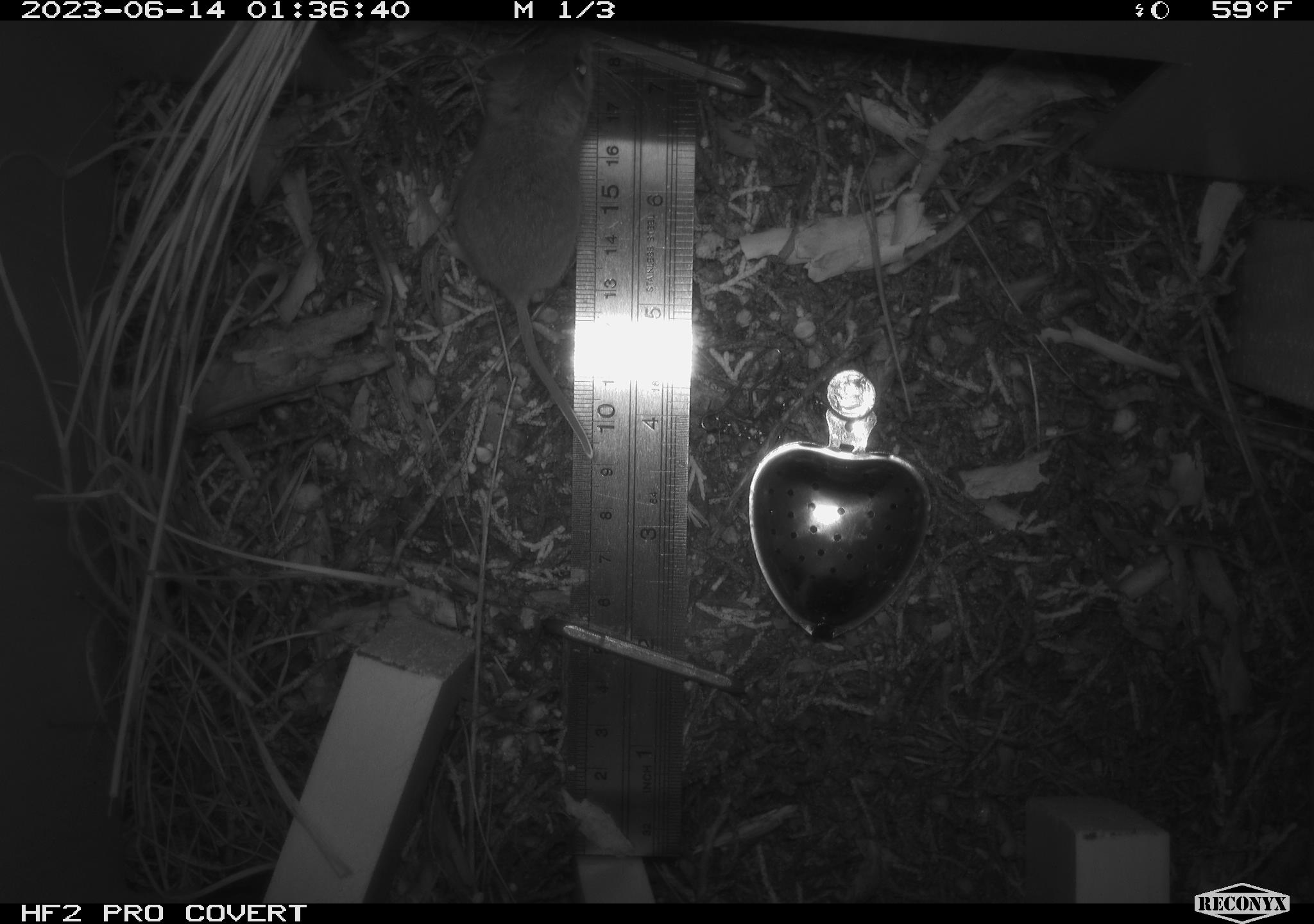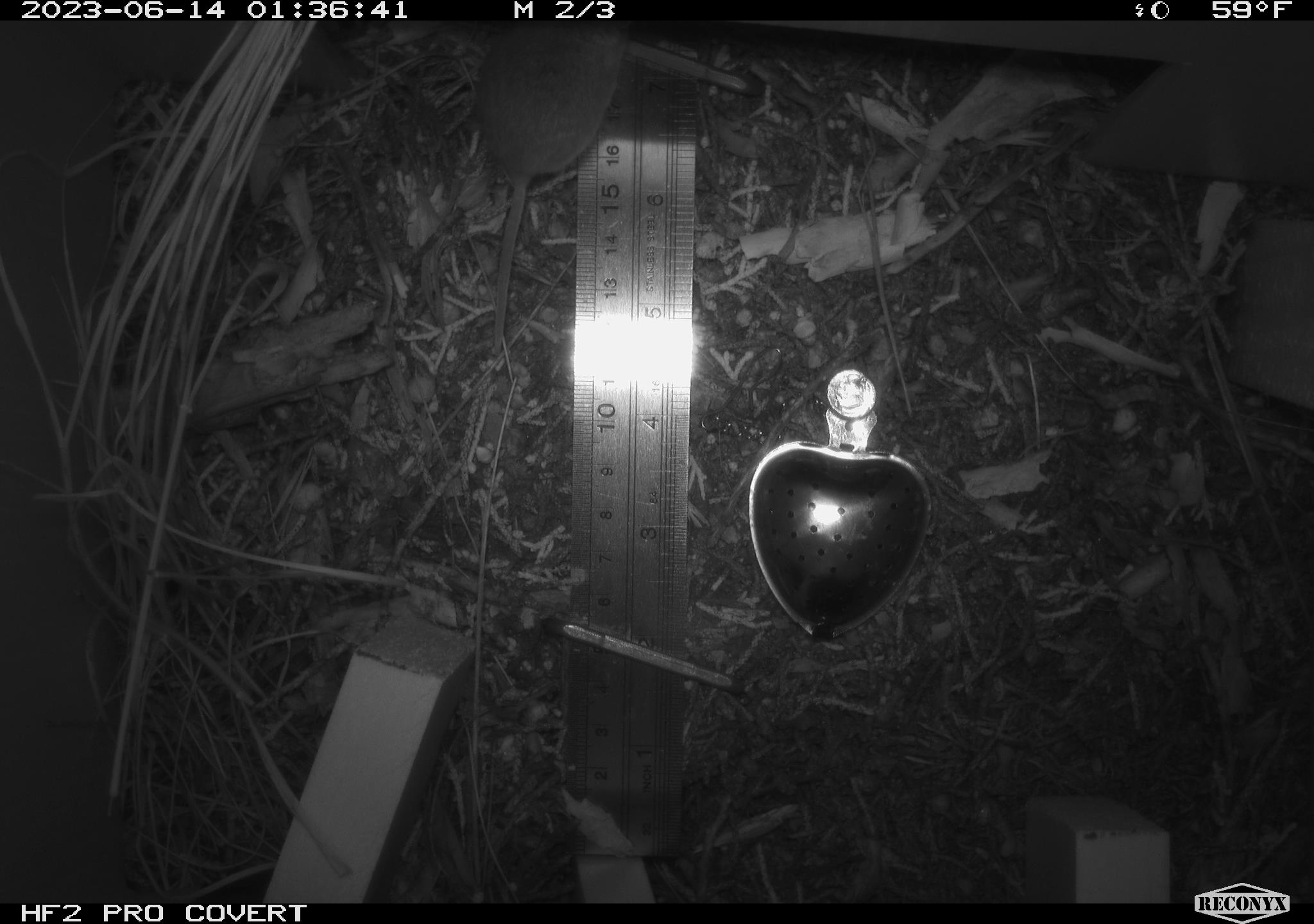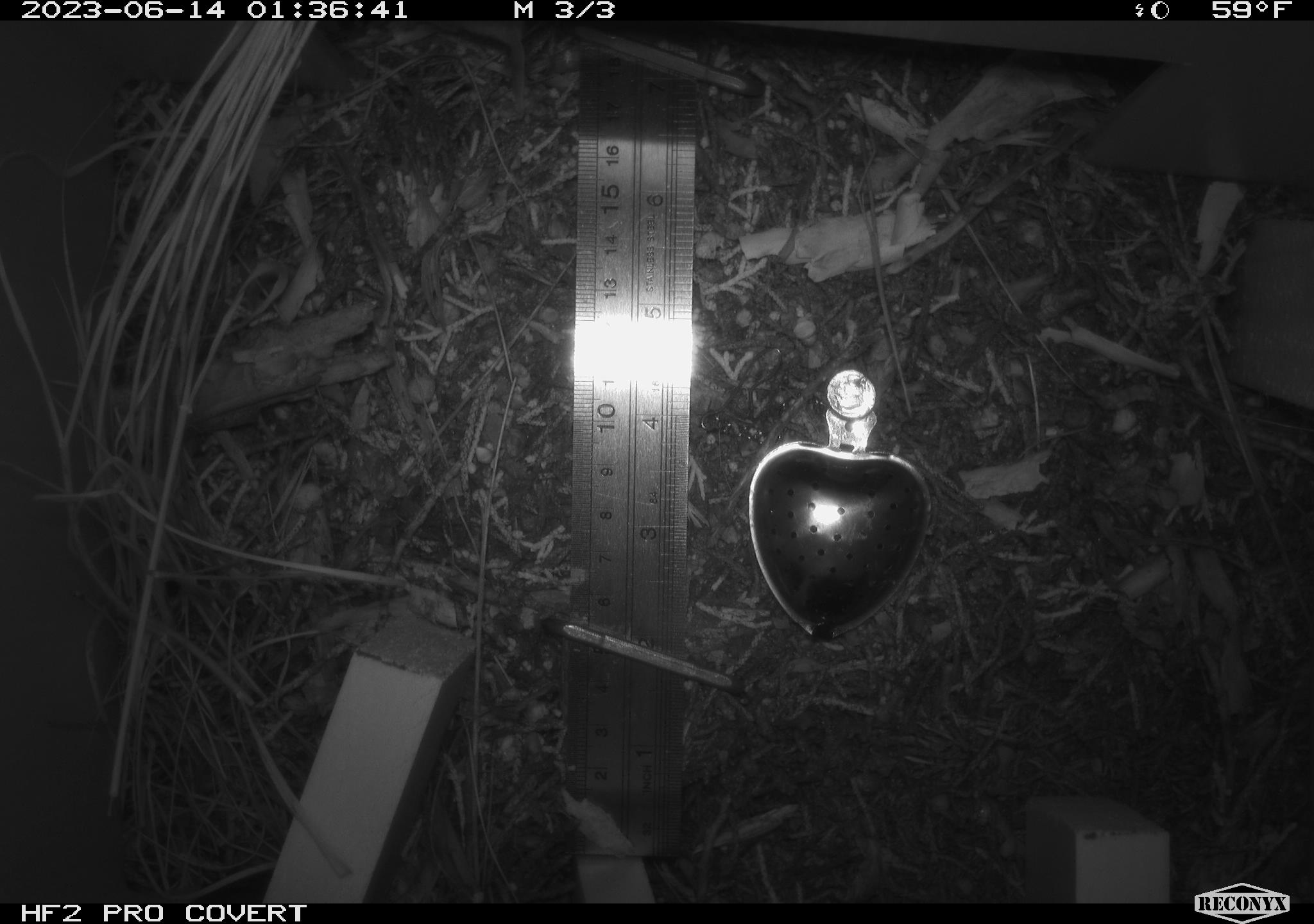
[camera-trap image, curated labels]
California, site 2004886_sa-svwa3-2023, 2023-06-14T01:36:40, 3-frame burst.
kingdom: Animalia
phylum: Chordata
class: Mammalia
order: Rodentia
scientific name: Rodentia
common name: mouse species